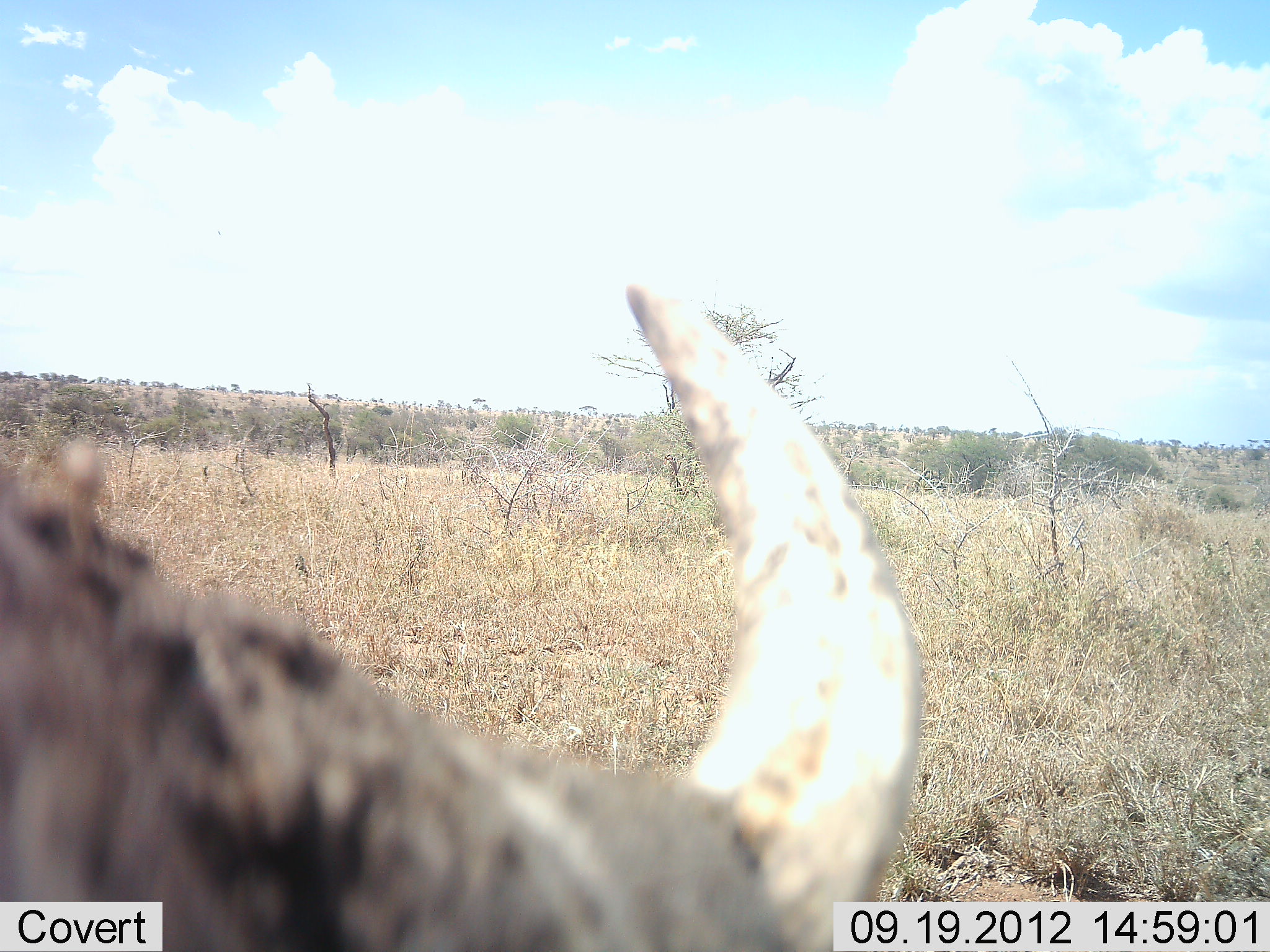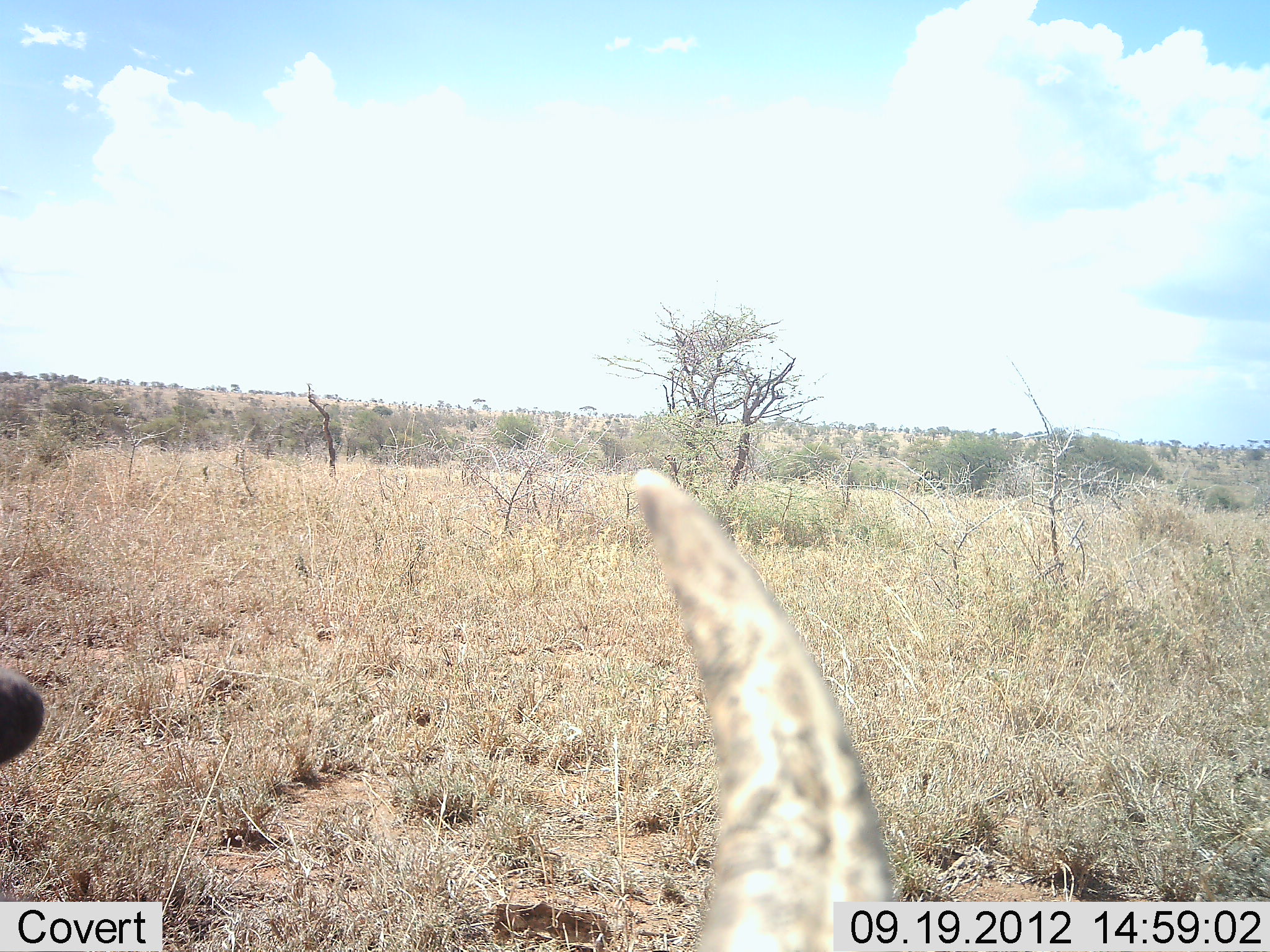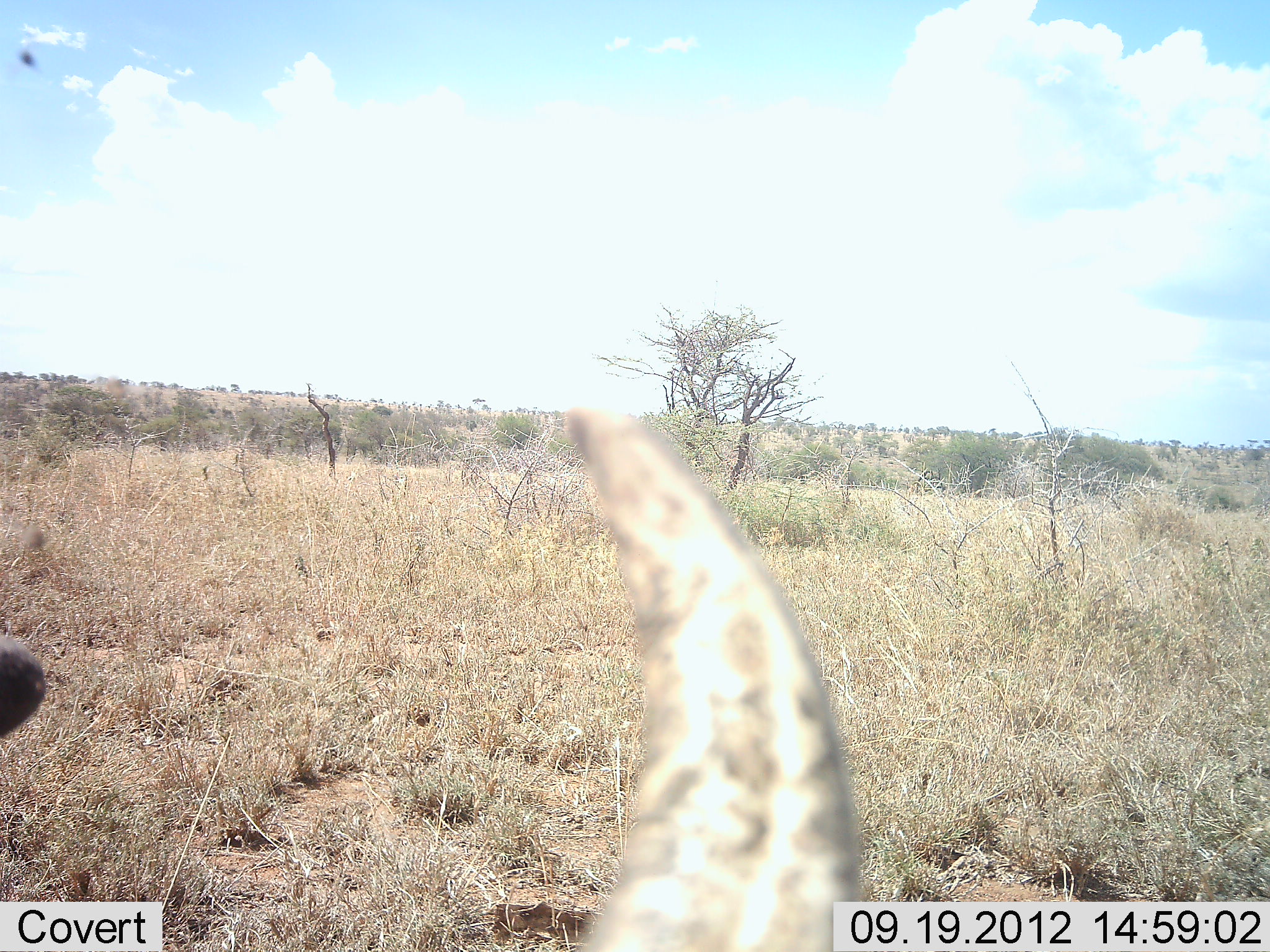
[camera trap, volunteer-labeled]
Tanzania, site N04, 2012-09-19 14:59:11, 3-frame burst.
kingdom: Animalia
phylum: Chordata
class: Mammalia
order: Artiodactyla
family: Bovidae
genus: Syncerus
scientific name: Syncerus caffer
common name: cape buffalo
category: buffalo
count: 1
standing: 62%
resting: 12%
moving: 12%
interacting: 0%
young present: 0%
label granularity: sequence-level